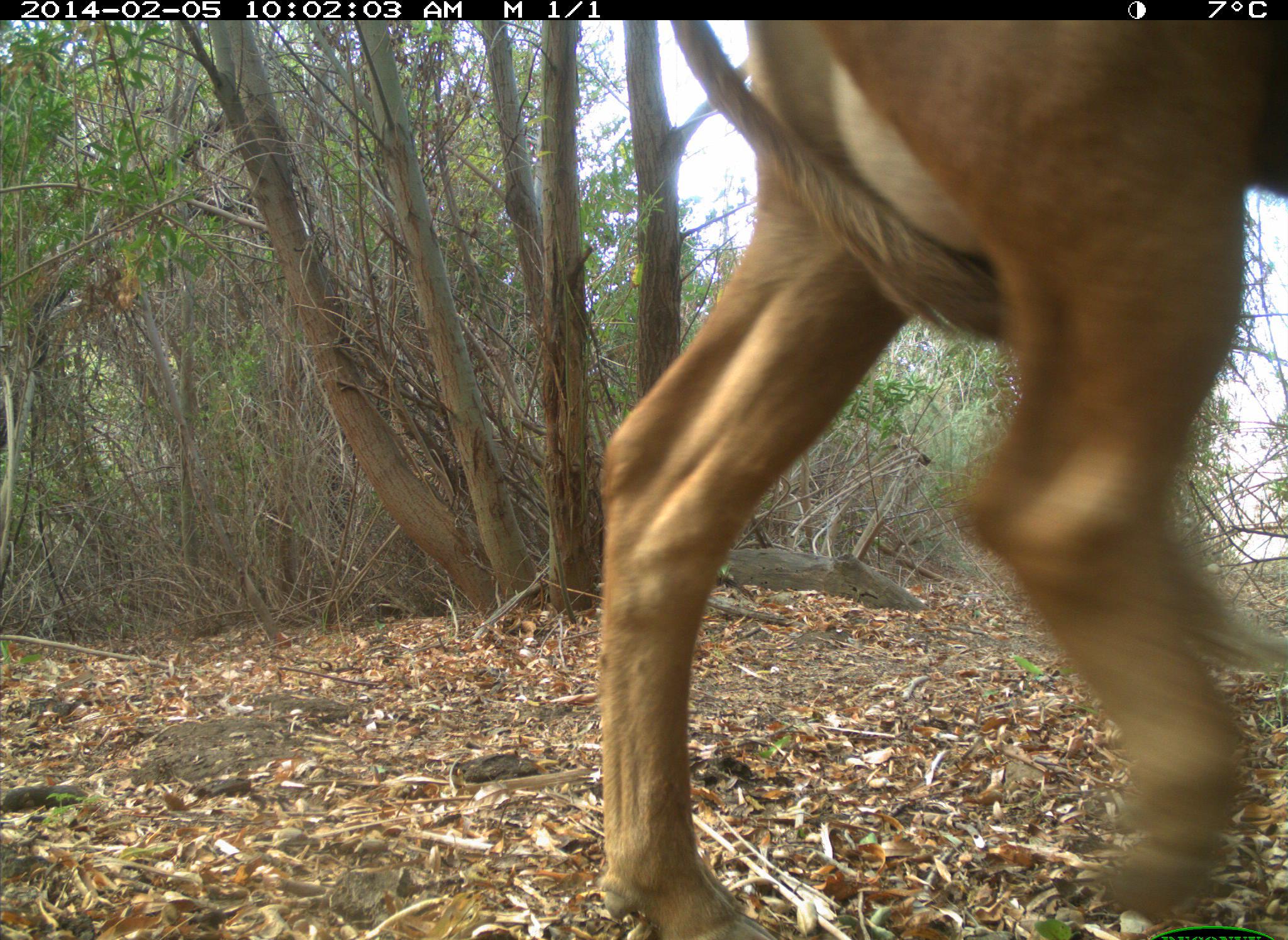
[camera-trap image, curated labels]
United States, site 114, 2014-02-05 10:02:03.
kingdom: Animalia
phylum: Chordata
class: Mammalia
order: Artiodactyla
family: Bovidae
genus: Bos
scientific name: Bos taurus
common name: cow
Cow (Bos taurus).